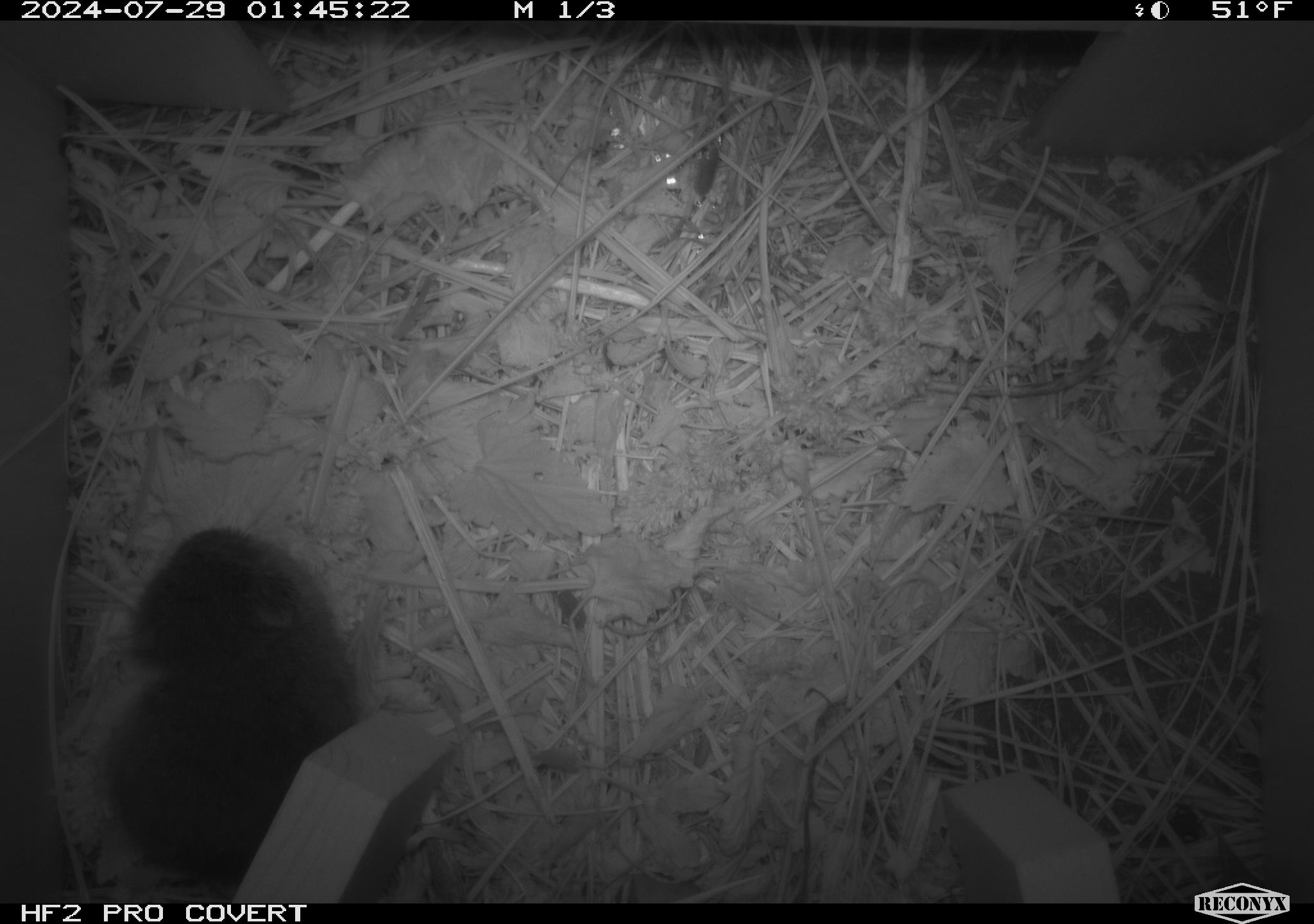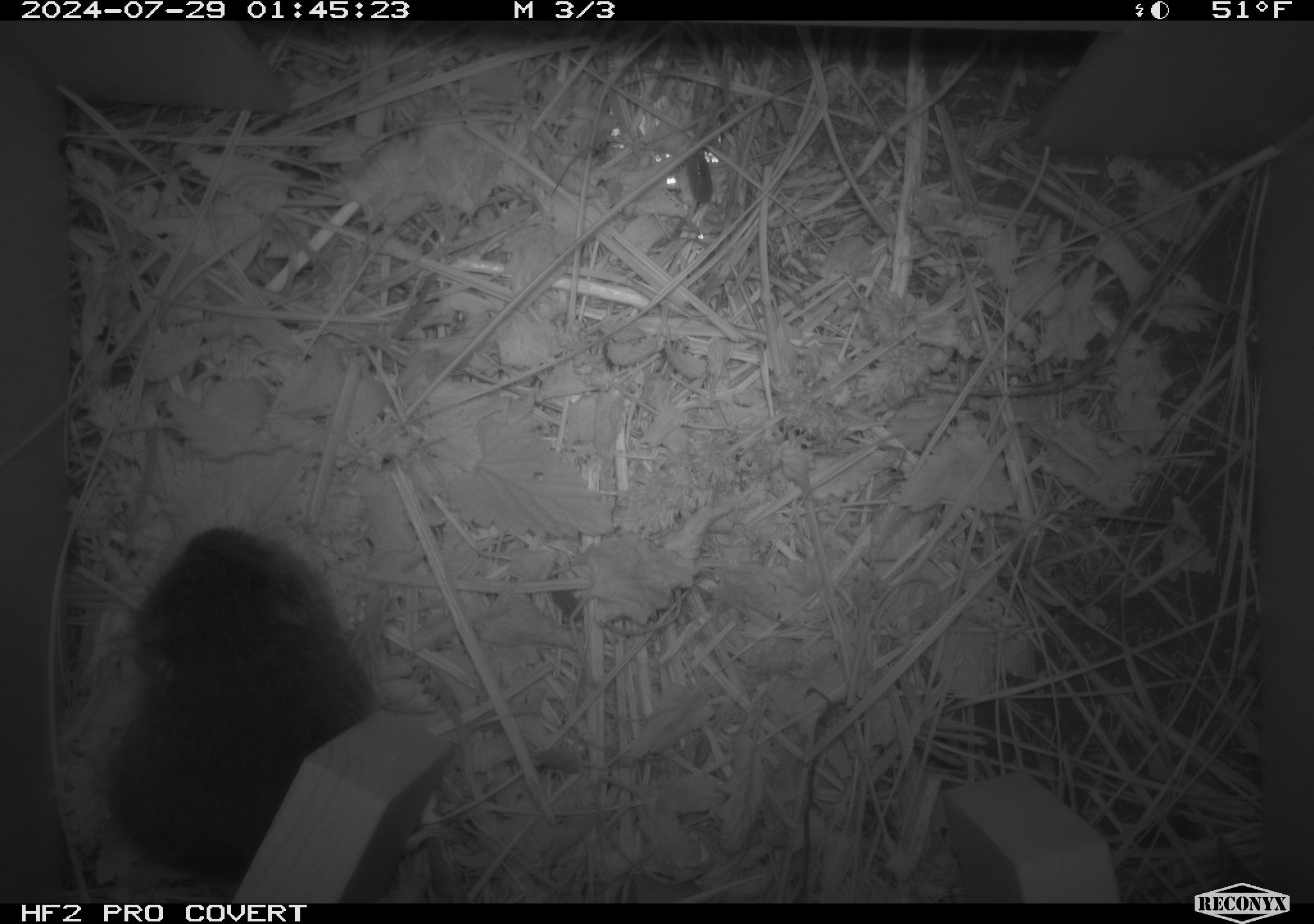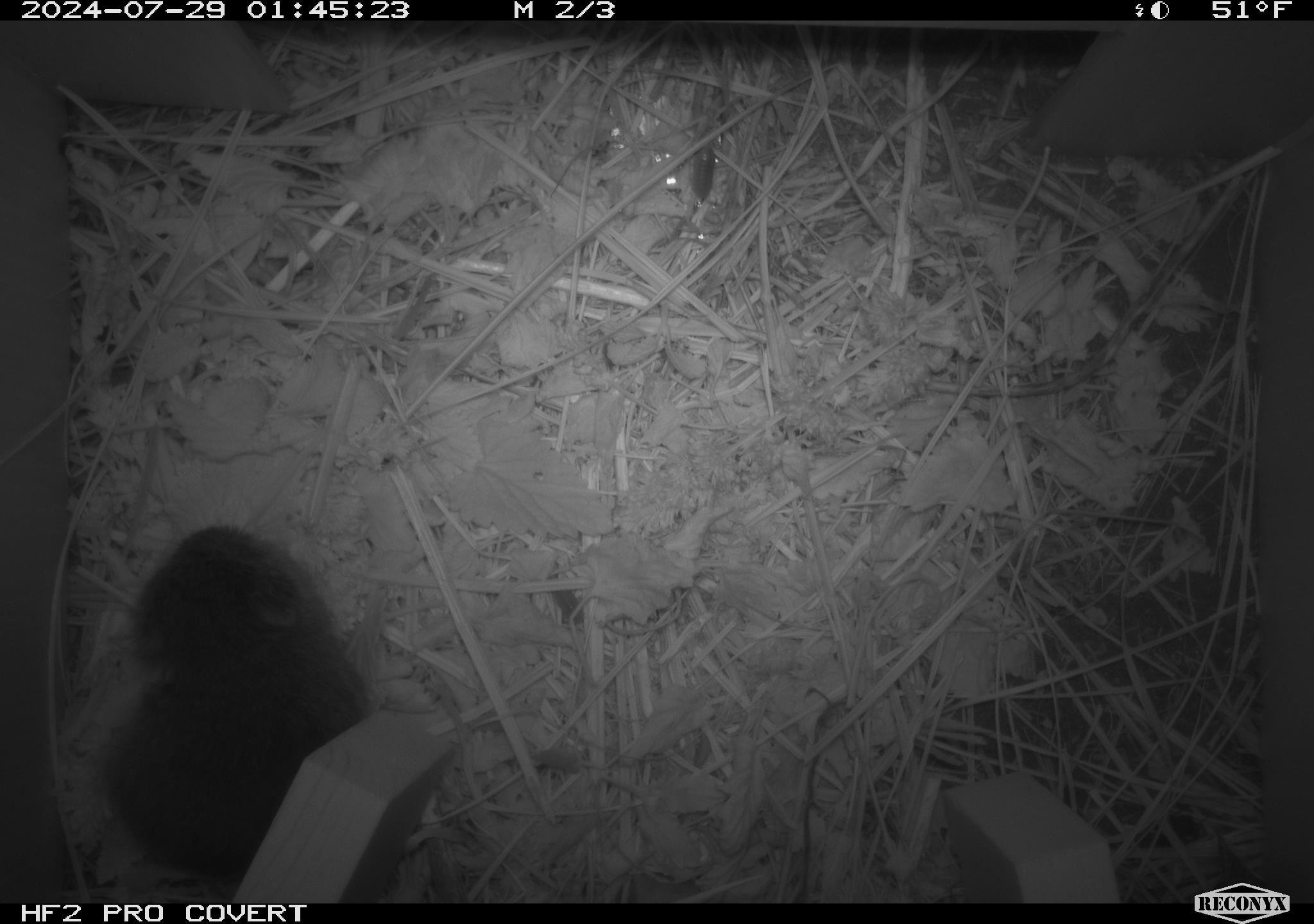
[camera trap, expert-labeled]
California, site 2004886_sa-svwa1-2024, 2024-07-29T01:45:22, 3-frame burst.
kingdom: Animalia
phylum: Chordata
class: Mammalia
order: Rodentia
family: Cricetidae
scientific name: Arvicolinae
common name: voles, lemmings, and muskrats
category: arvicolinae subfamily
Arvicolinae subfamily (voles, lemmings, and muskrats) (Arvicolinae).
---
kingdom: Animalia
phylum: Arthropoda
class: Insecta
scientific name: Insecta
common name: insect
Insect (Insecta).